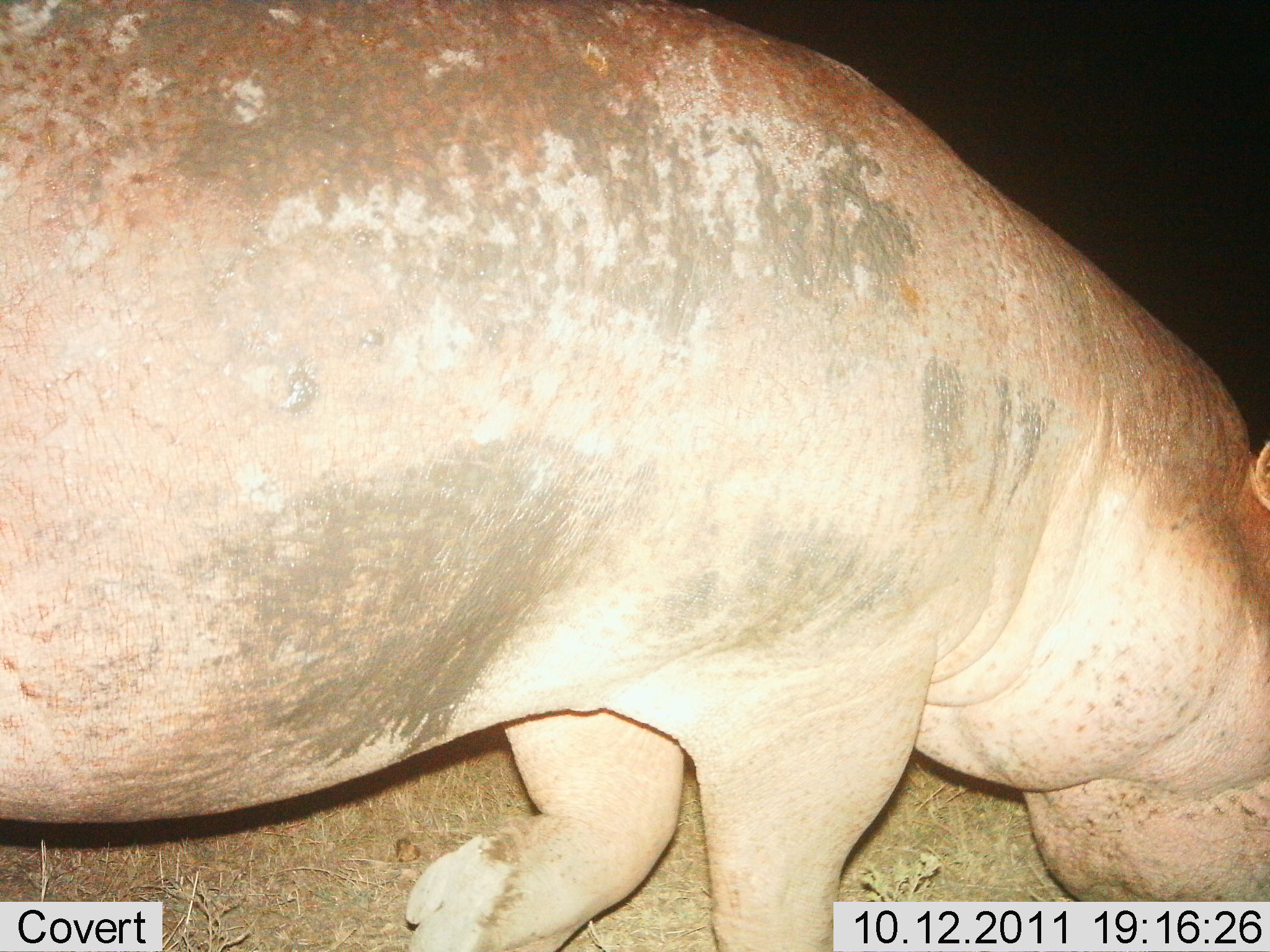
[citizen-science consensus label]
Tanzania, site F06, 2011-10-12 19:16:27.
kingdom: Animalia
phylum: Chordata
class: Mammalia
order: Artiodactyla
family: Hippopotamidae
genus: Hippopotamus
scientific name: Hippopotamus amphibius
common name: hippopotamus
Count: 1.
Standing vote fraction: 9%.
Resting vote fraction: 0%.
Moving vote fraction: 64%.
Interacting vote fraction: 0%.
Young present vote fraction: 0%.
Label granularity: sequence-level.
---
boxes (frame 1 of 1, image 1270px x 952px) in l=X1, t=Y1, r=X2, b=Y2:
animal: l=1, t=1, r=1269, b=952